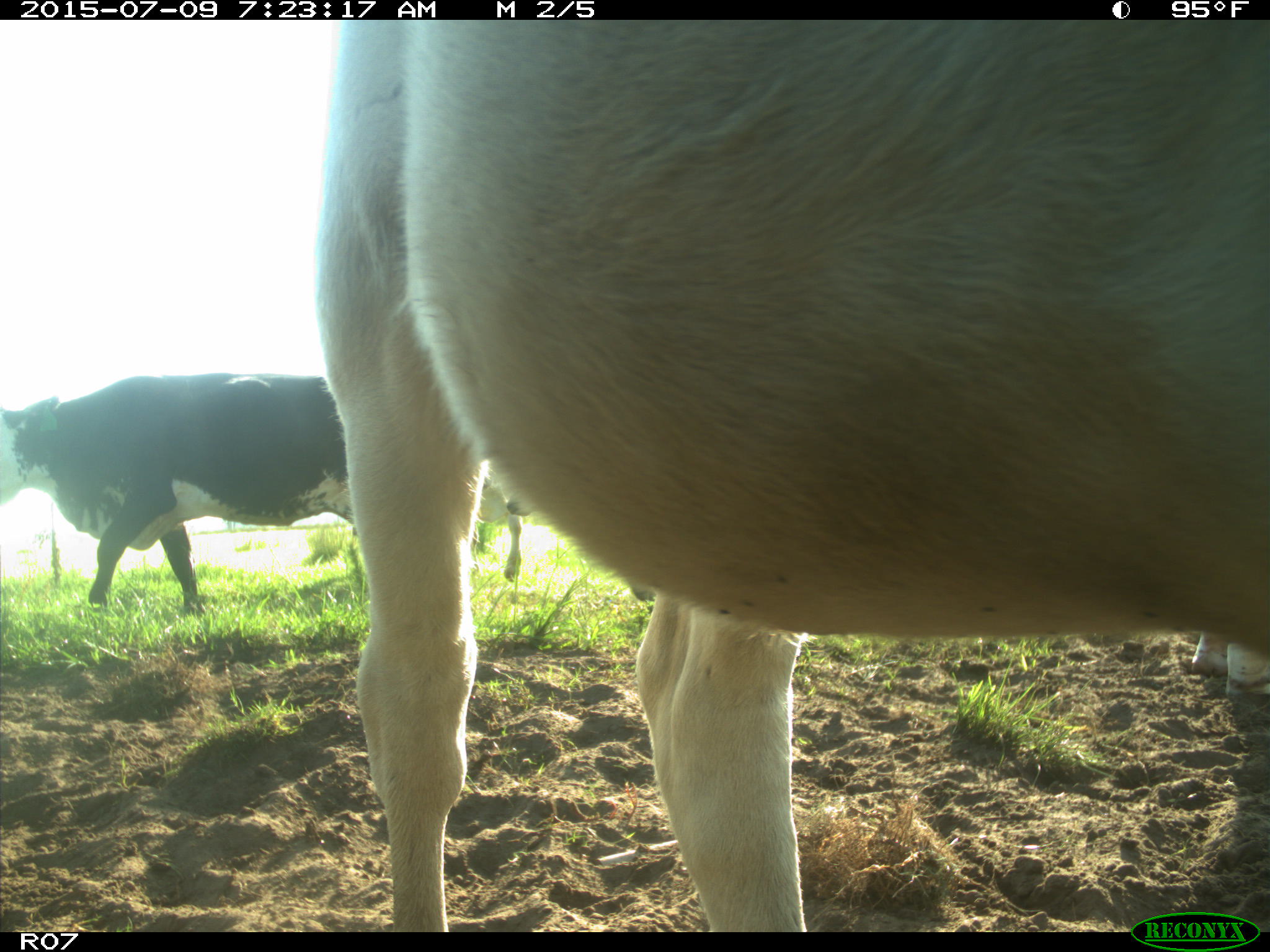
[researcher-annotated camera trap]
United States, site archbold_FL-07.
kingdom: Animalia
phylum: Chordata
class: Mammalia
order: Artiodactyla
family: Bovidae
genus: Bos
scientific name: Bos taurus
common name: domestic cow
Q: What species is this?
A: Bos taurus (domestic cow).